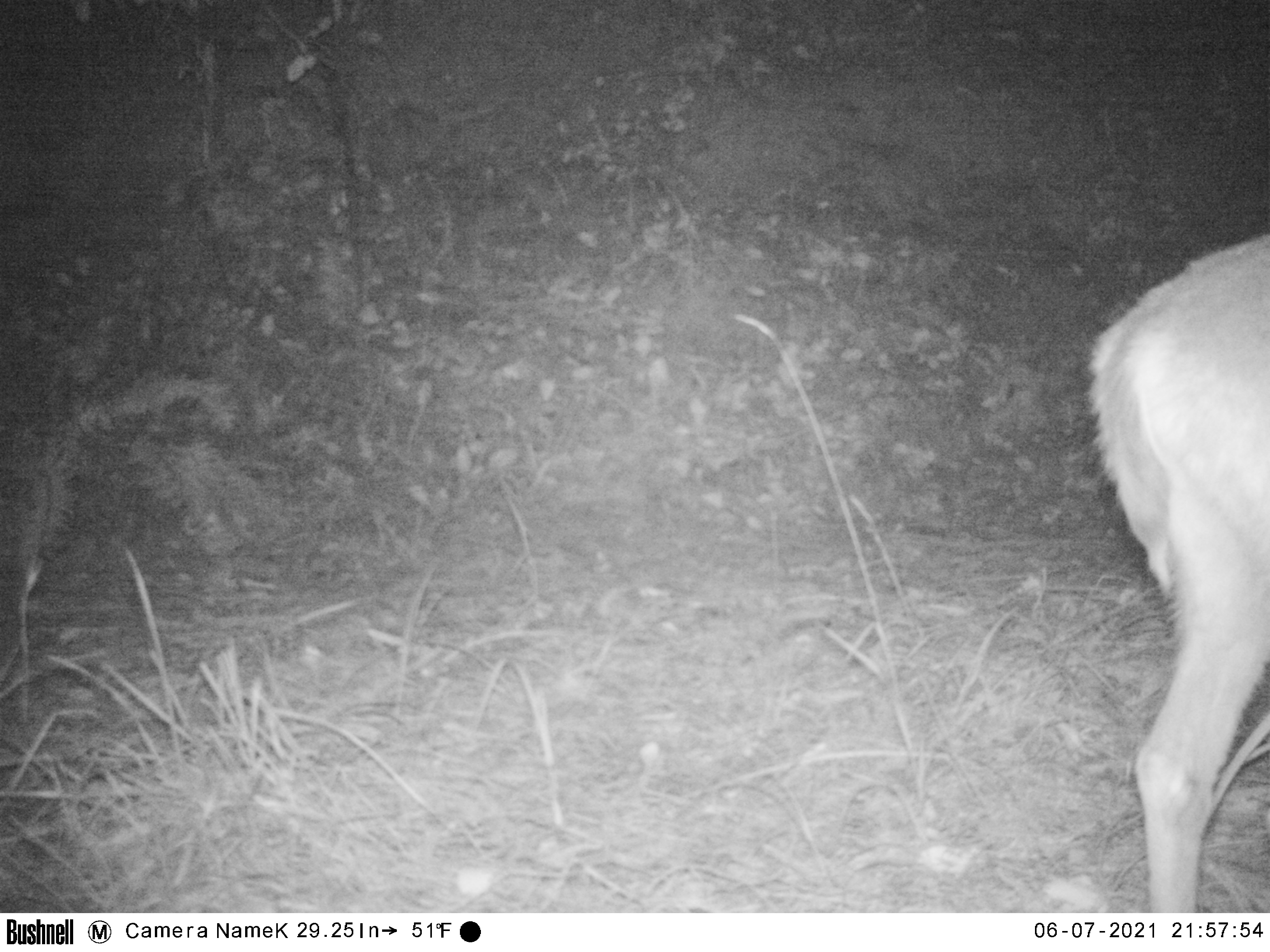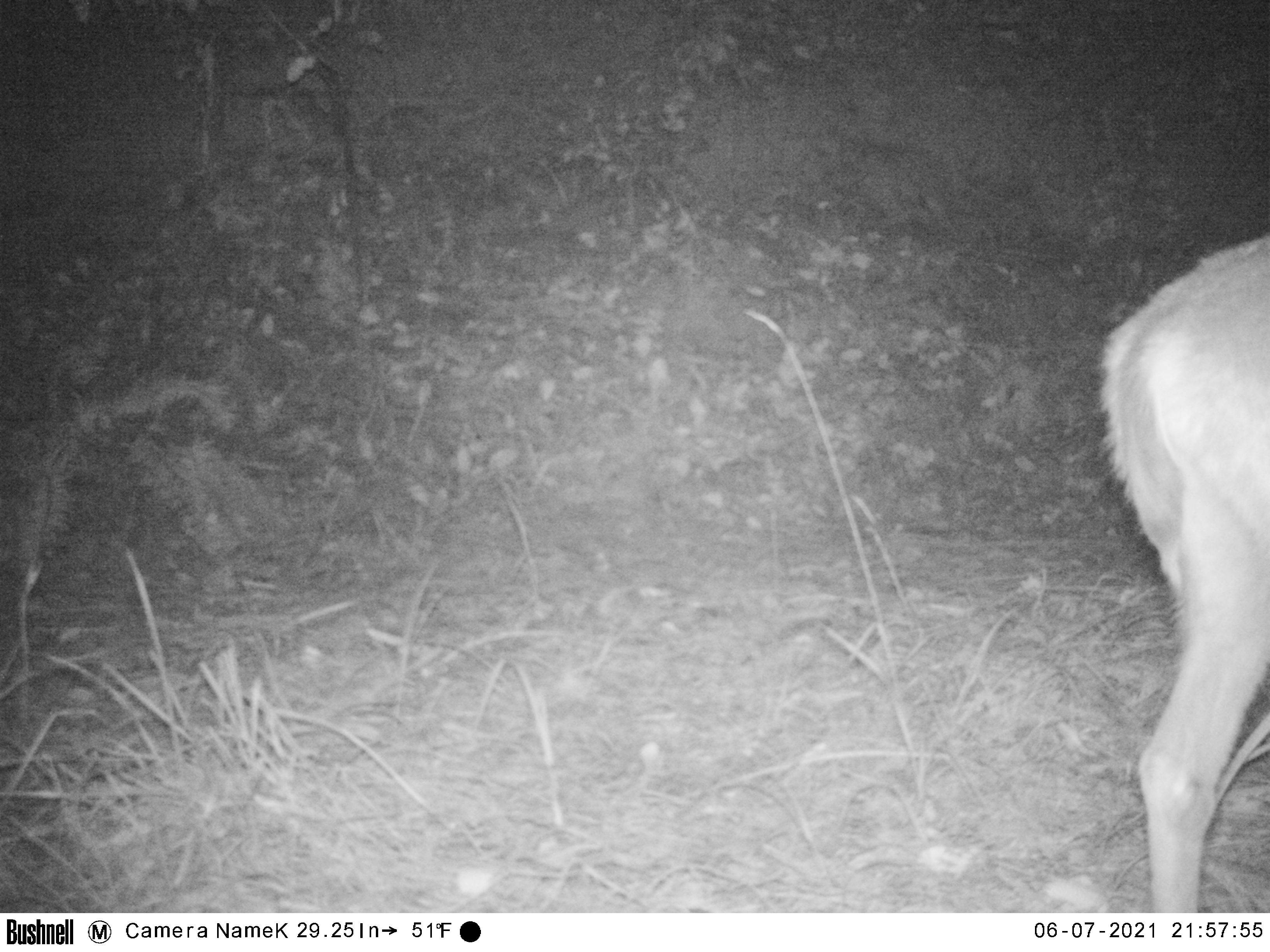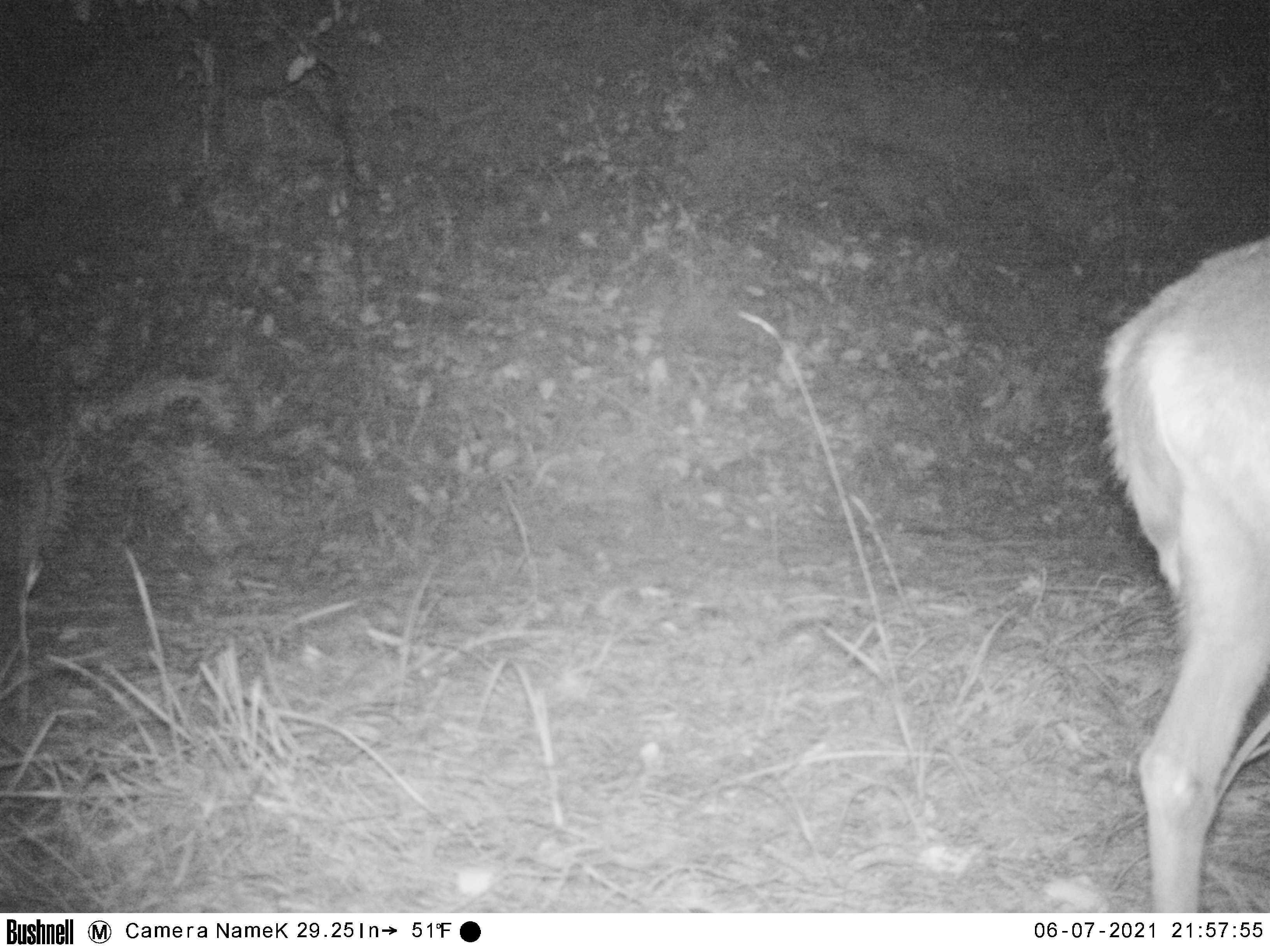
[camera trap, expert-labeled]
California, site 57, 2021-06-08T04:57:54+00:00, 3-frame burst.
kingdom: Animalia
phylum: Chordata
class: Mammalia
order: Artiodactyla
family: Cervidae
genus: Odocoileus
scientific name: Odocoileus hemionus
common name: mule deer